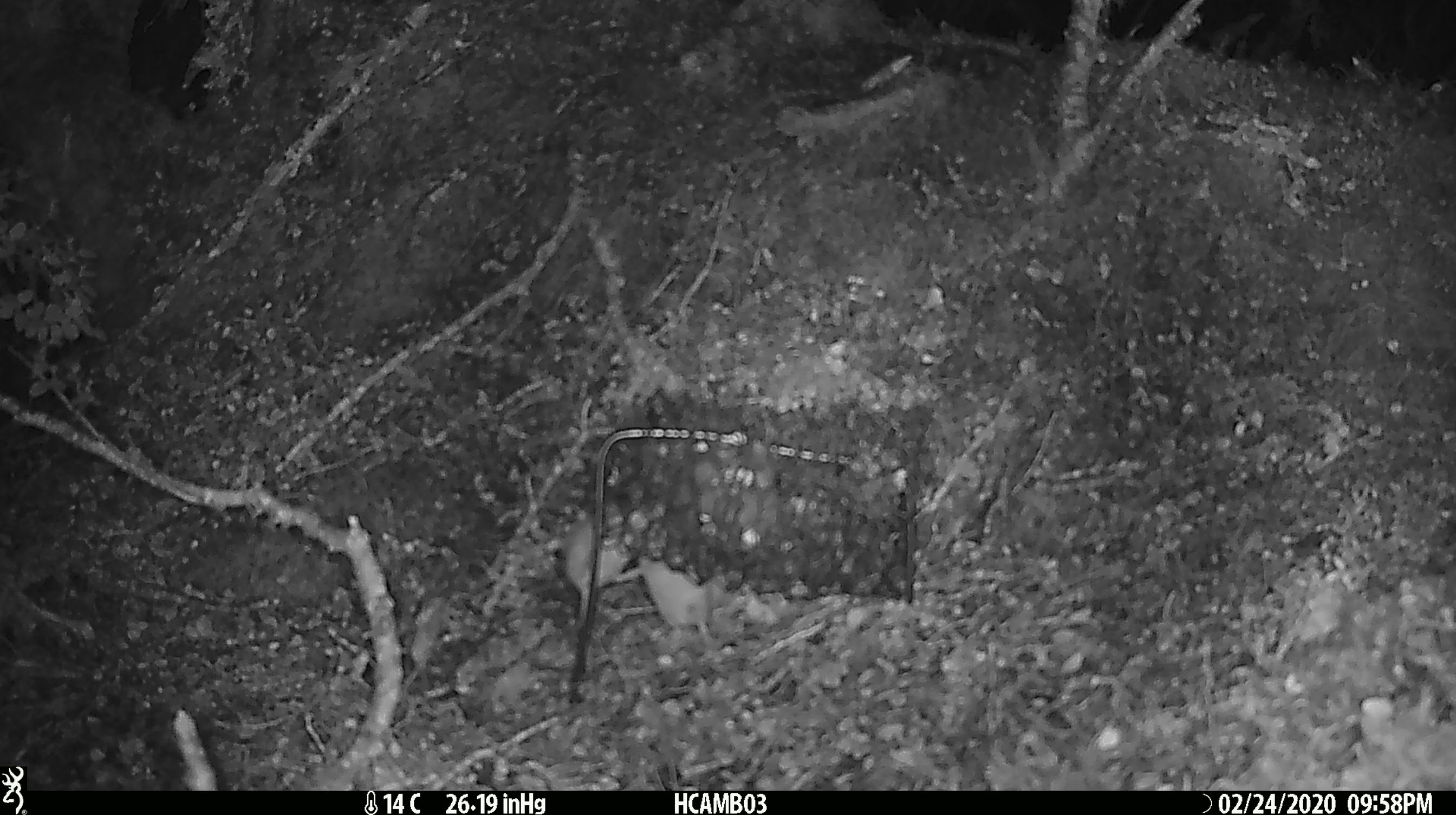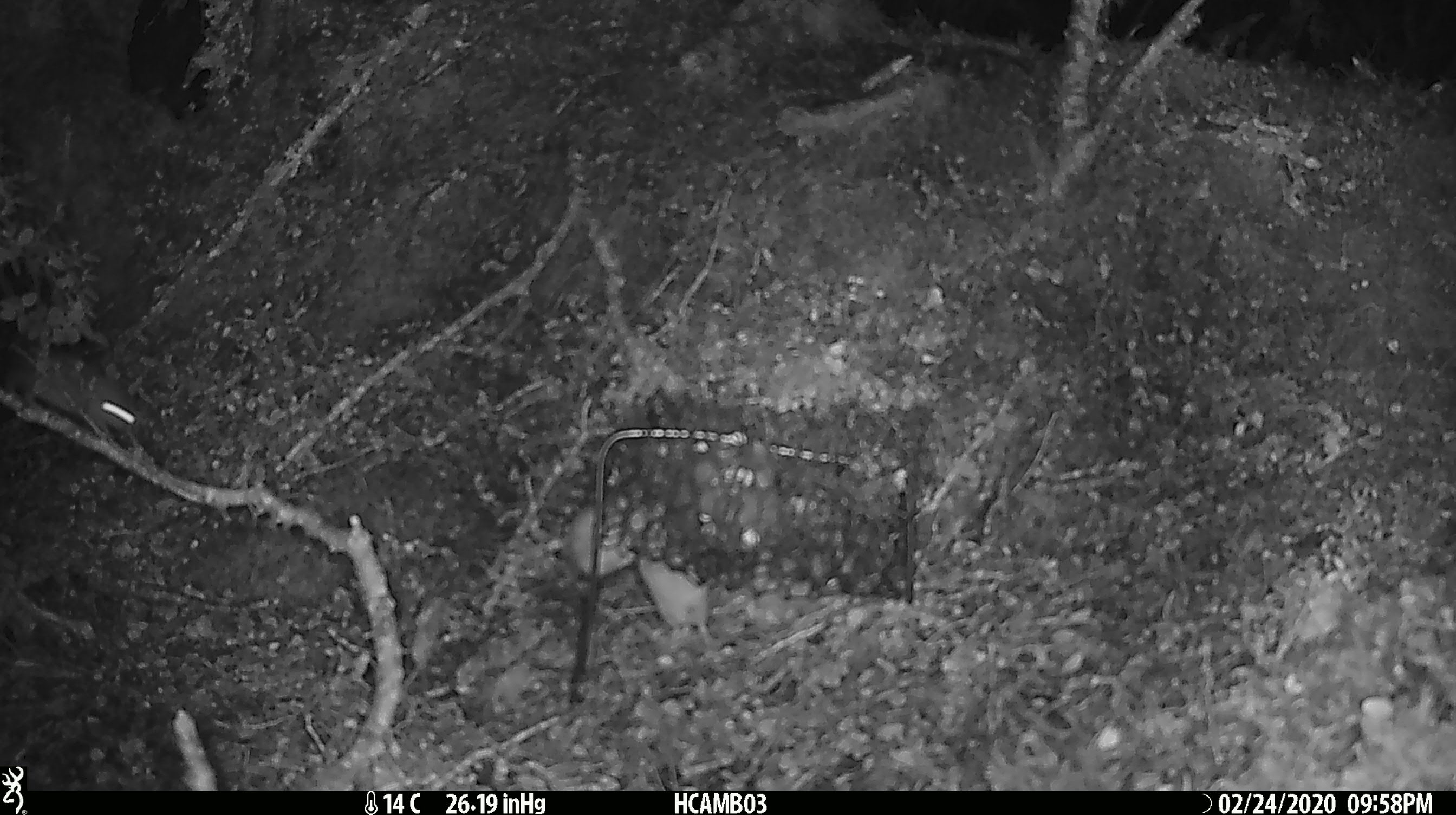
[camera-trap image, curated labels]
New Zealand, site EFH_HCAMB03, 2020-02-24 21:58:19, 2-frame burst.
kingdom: Animalia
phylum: Chordata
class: Mammalia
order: Rodentia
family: Muridae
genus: Mus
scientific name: Mus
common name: mouse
Mouse (Mus).